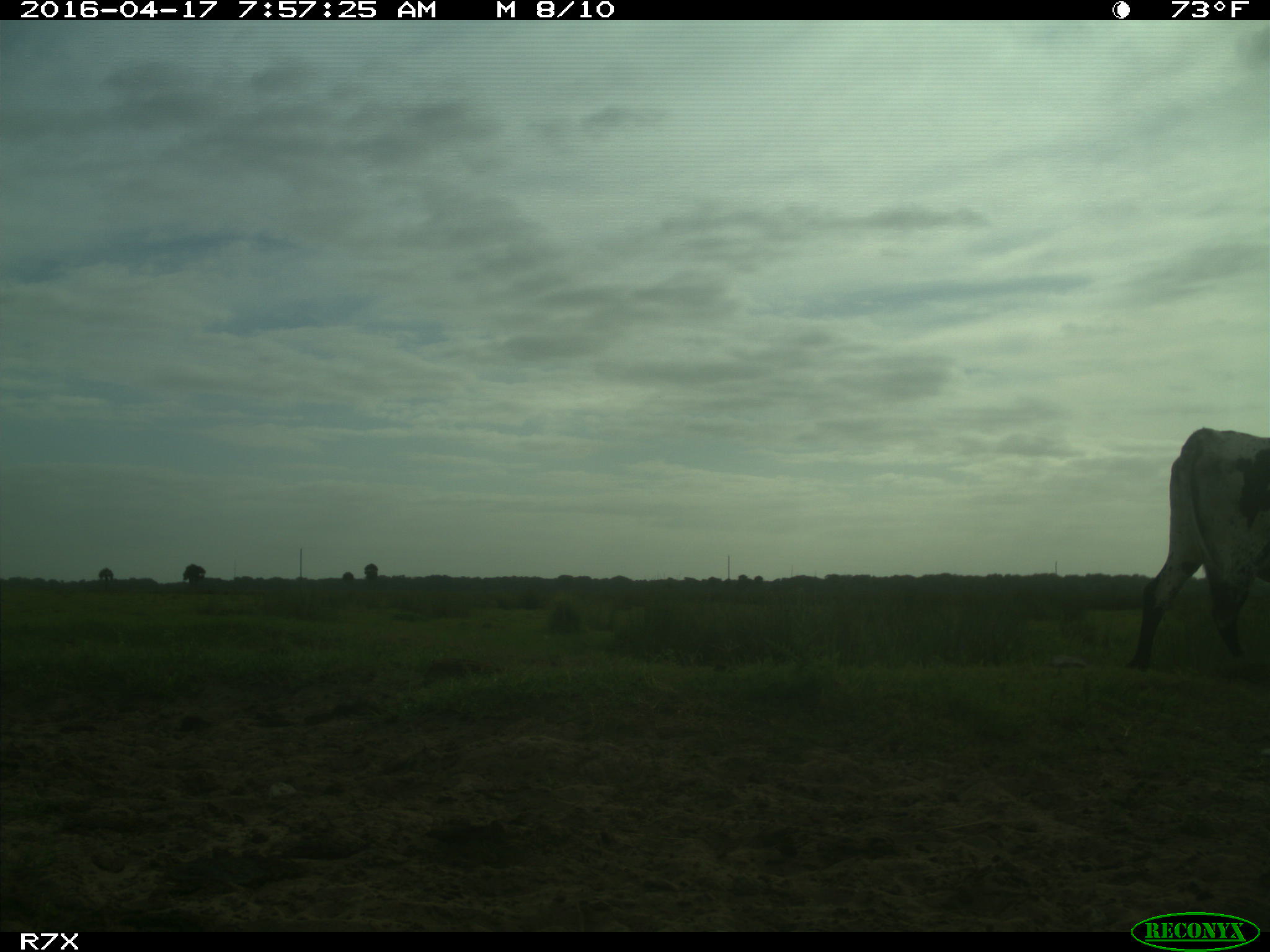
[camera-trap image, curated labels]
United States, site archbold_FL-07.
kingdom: Animalia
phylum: Chordata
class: Mammalia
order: Artiodactyla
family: Bovidae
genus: Bos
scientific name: Bos taurus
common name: domestic cow